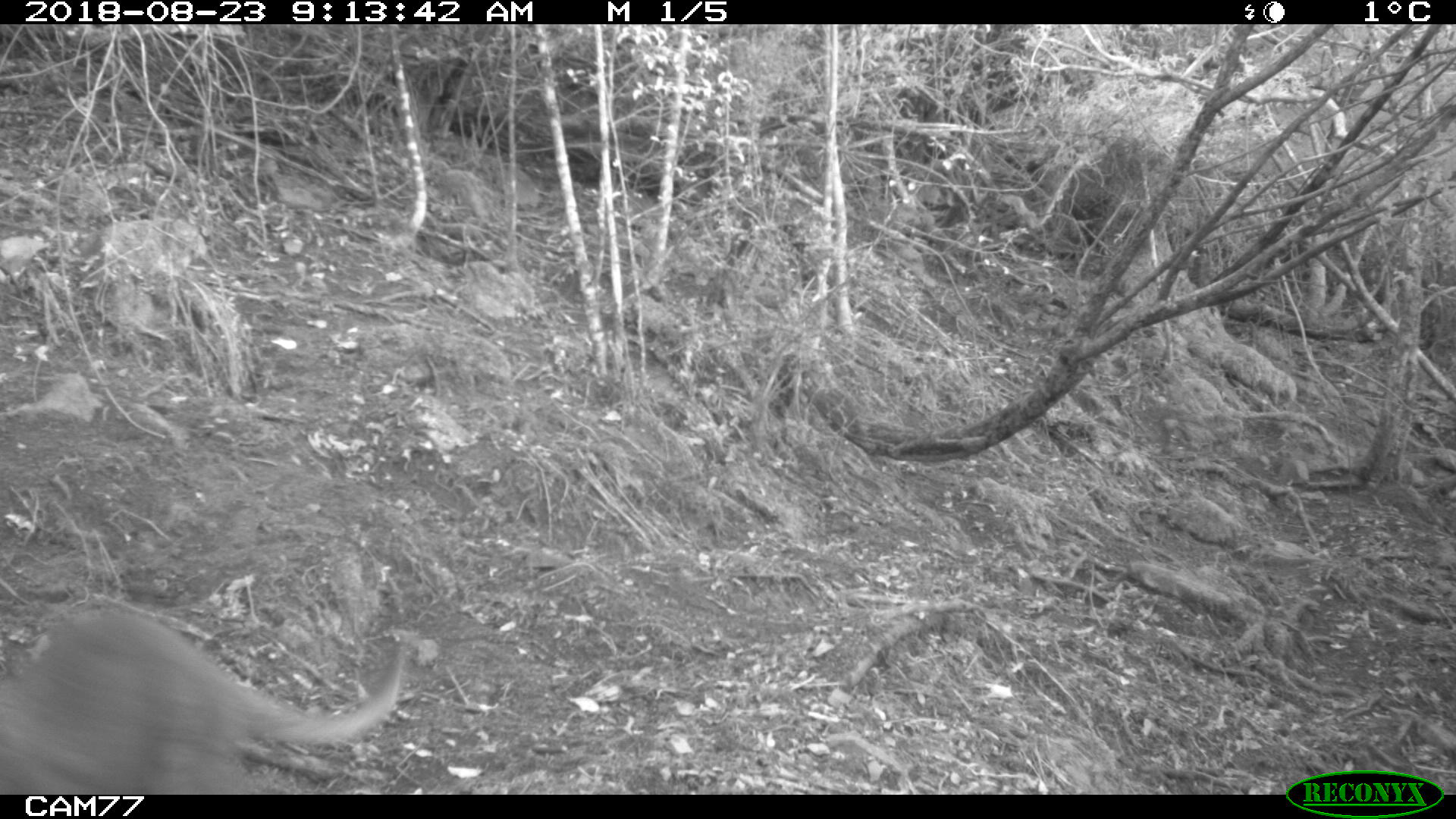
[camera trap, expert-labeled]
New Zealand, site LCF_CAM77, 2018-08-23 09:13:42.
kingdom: Animalia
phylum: Chordata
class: Mammalia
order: Diprotodontia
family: Macropodidae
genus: Notamacropus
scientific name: Notamacropus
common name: wallaby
Wallaby (Notamacropus).